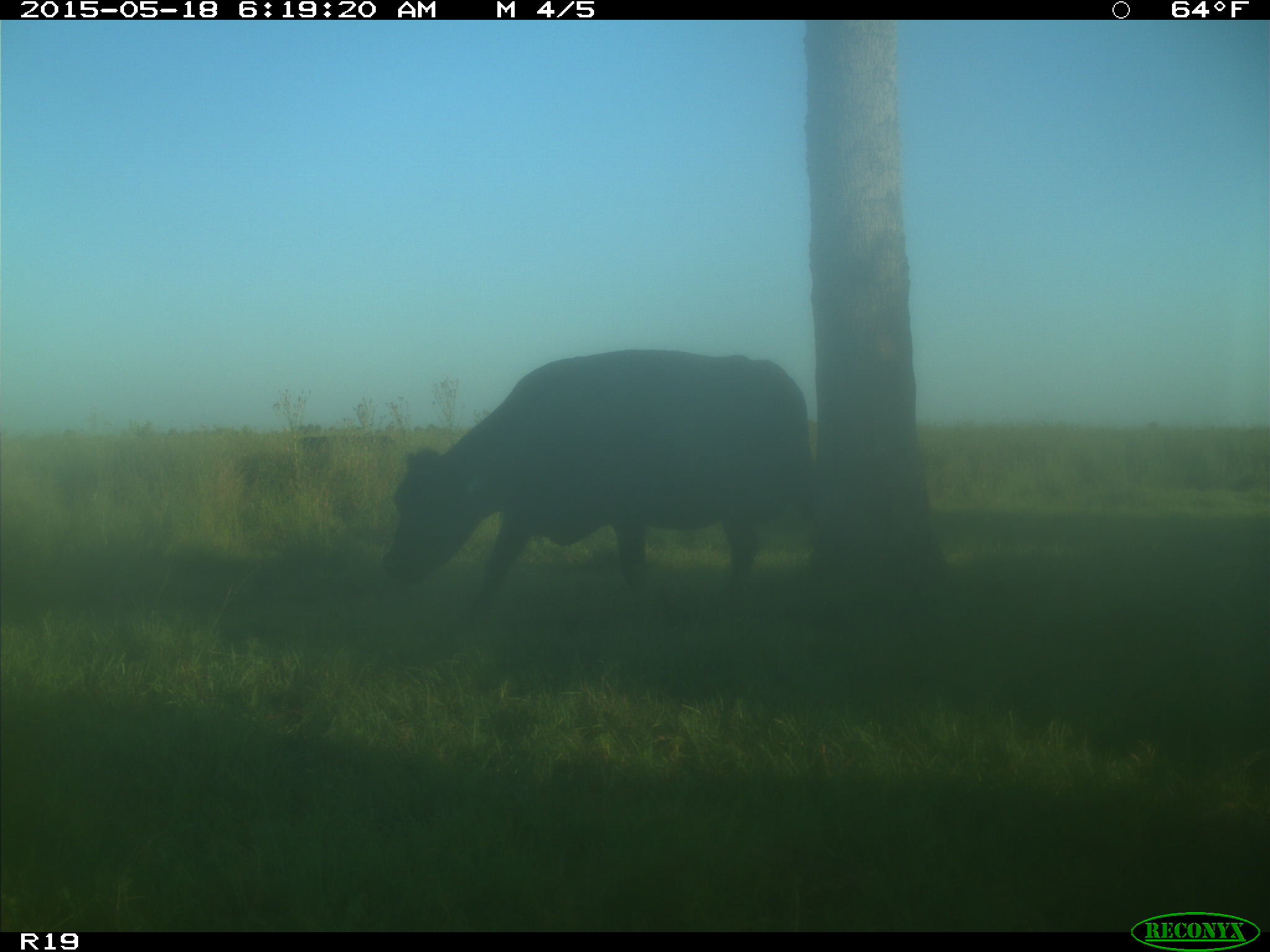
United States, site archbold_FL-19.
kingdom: Animalia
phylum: Chordata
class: Mammalia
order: Artiodactyla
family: Bovidae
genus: Bos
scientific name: Bos taurus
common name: domestic cow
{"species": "Bos taurus (domestic cow)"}